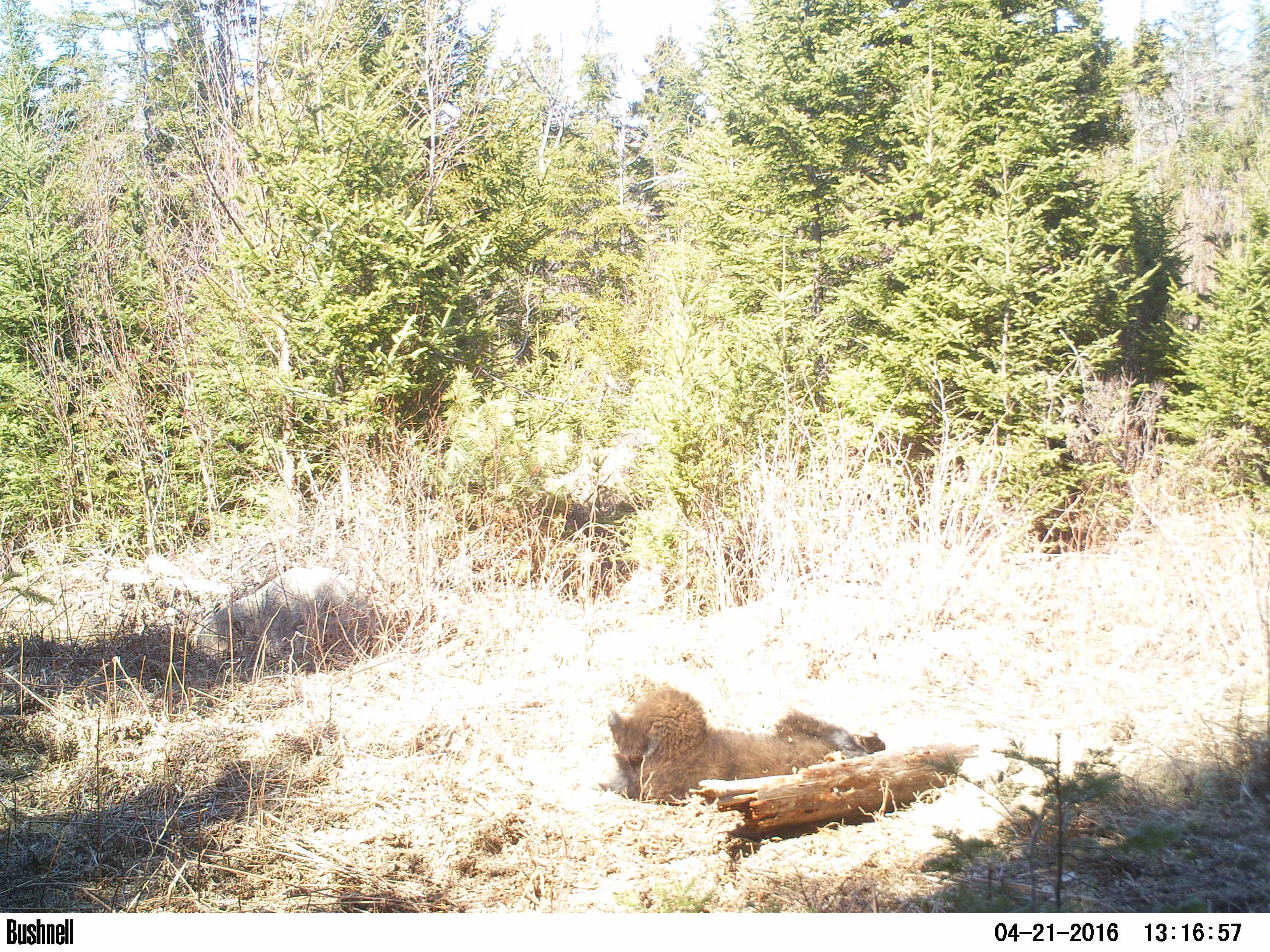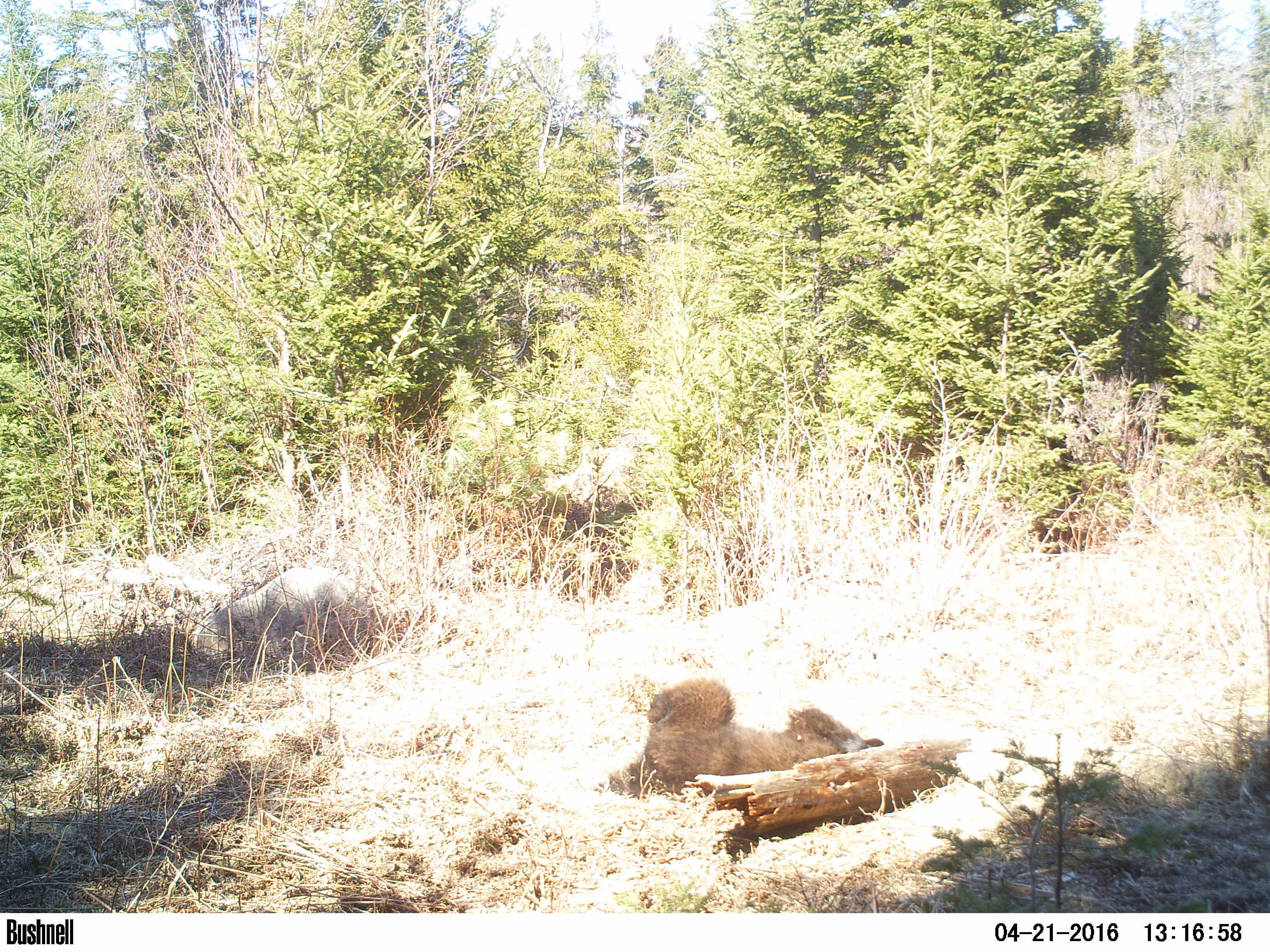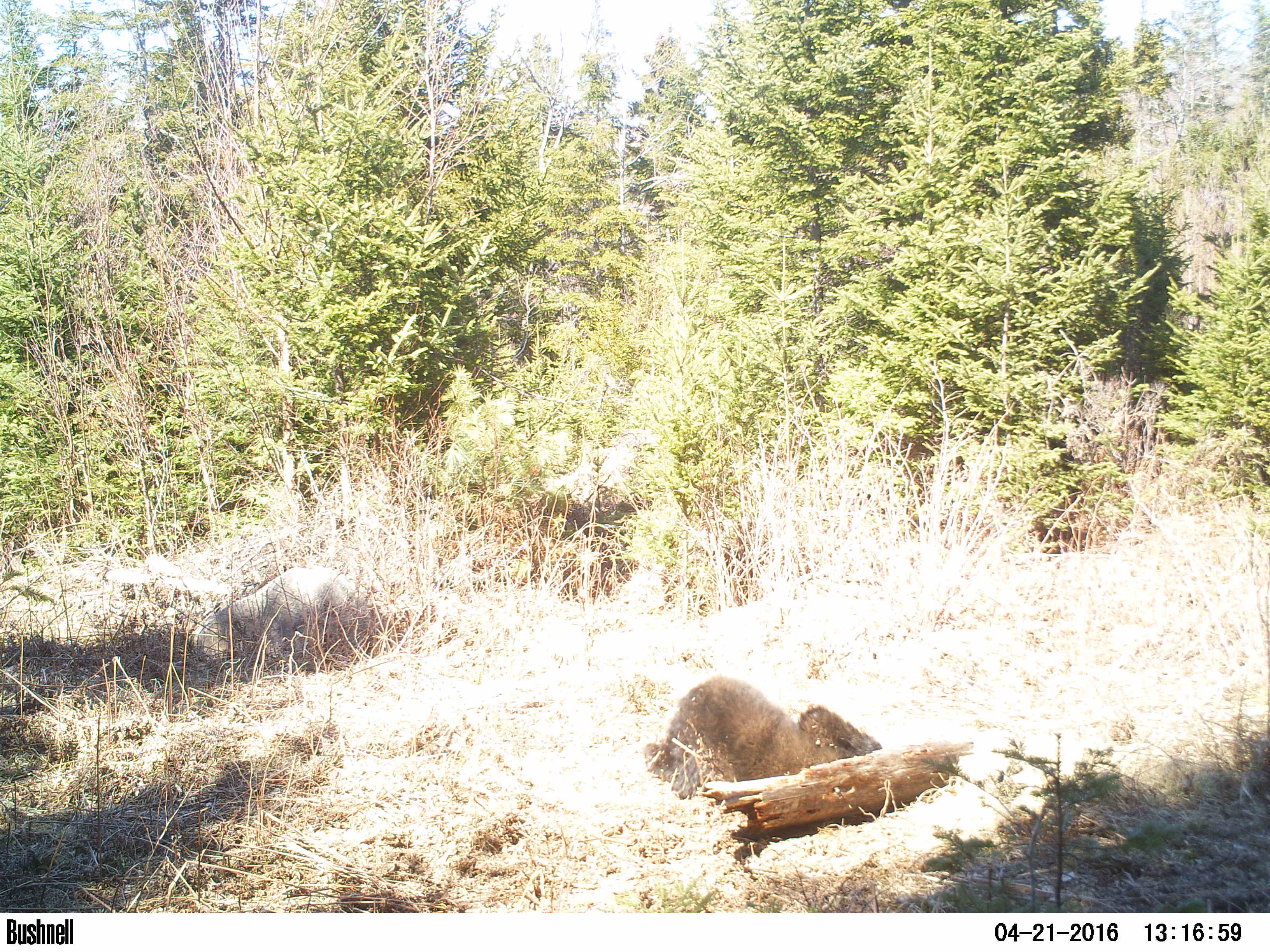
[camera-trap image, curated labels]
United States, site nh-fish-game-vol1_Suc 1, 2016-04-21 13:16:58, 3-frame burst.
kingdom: Animalia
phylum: Chordata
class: Mammalia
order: Carnivora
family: Ursidae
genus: Ursus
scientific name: Ursus americanus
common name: black bear